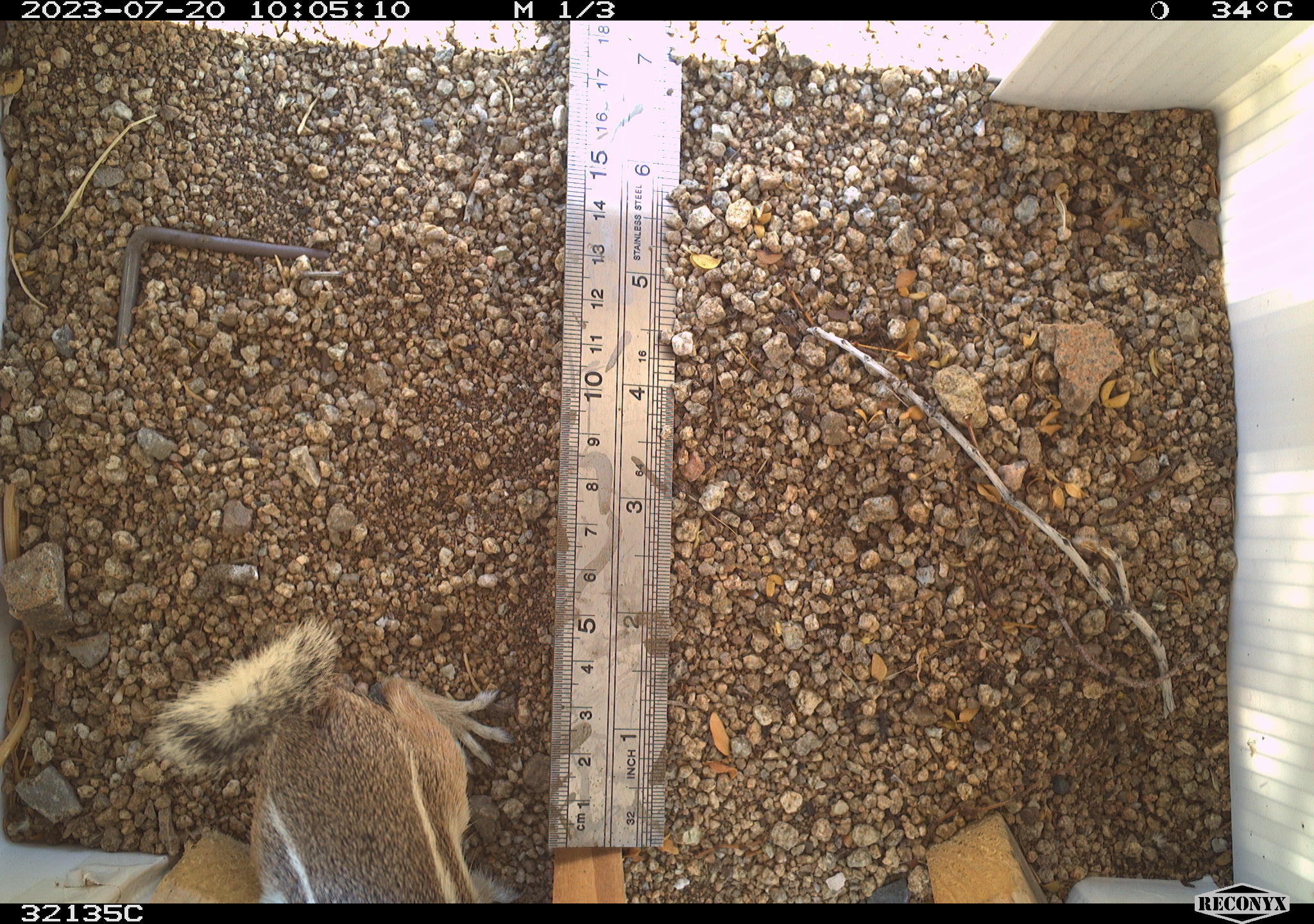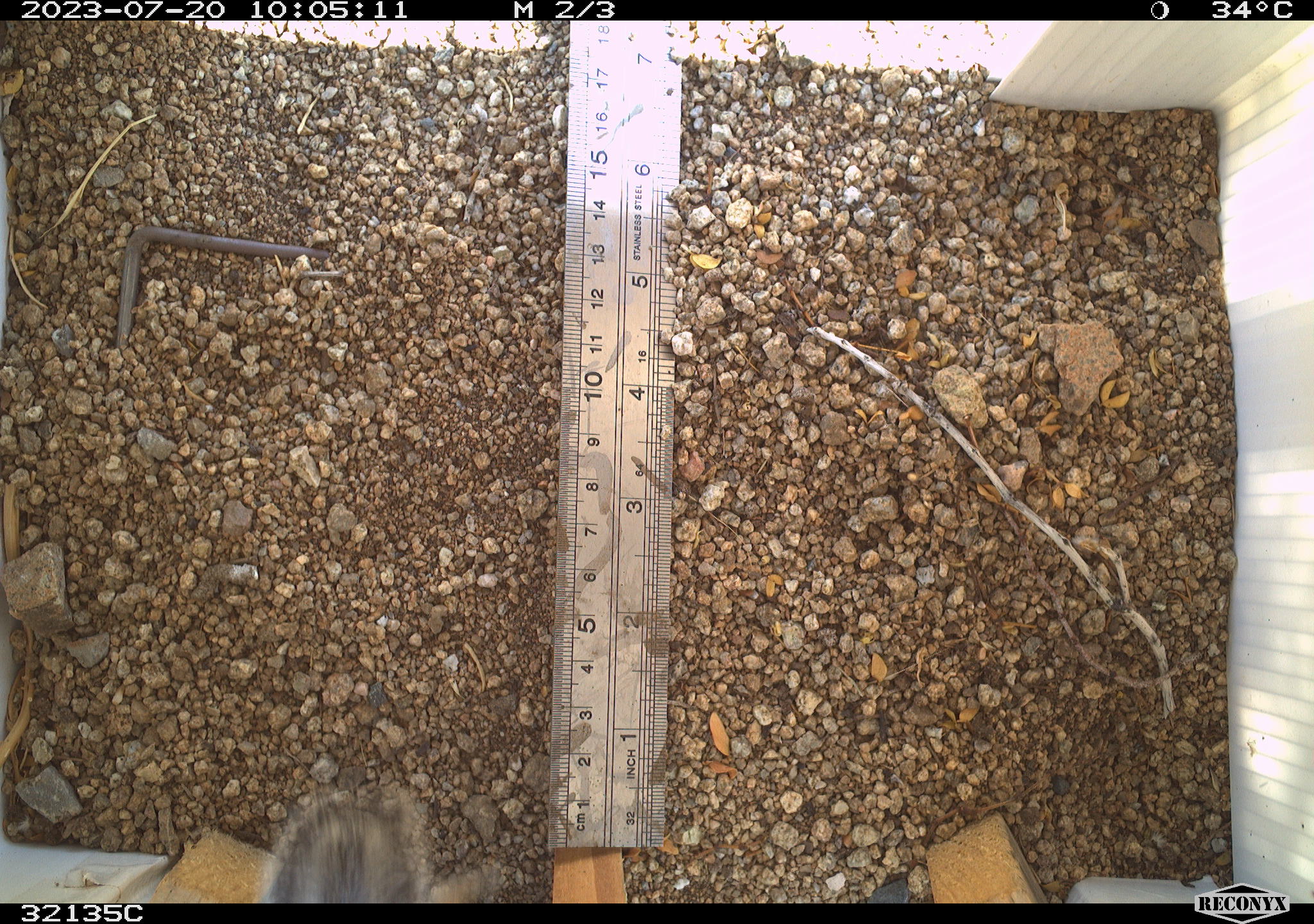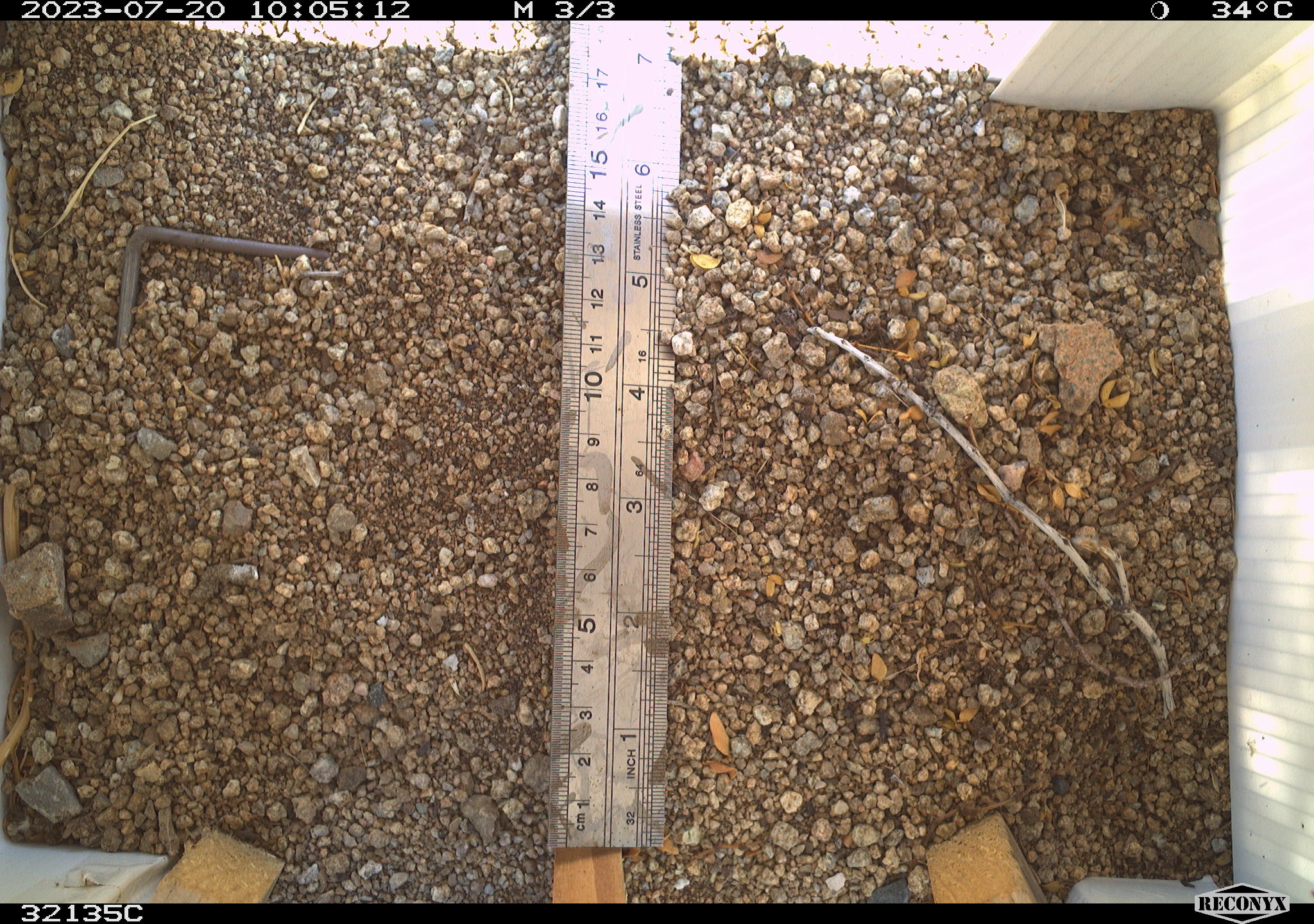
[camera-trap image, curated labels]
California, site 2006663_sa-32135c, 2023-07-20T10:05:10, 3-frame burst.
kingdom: Animalia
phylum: Chordata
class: Mammalia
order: Rodentia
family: Sciuridae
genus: Ammospermophilus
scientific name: Ammospermophilus leucurus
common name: white-tailed antelope squirrel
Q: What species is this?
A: White-tailed antelope squirrel (Ammospermophilus leucurus).